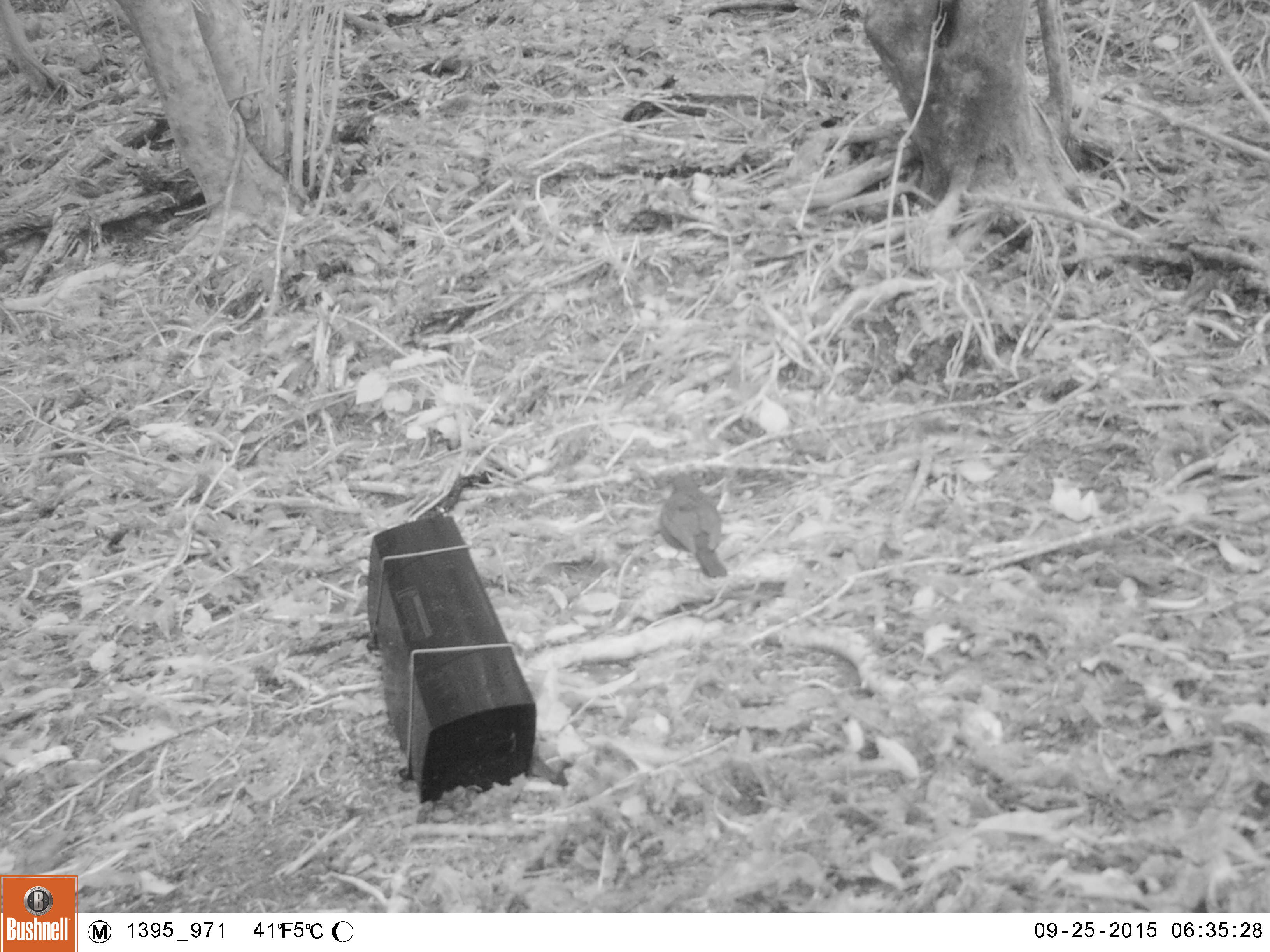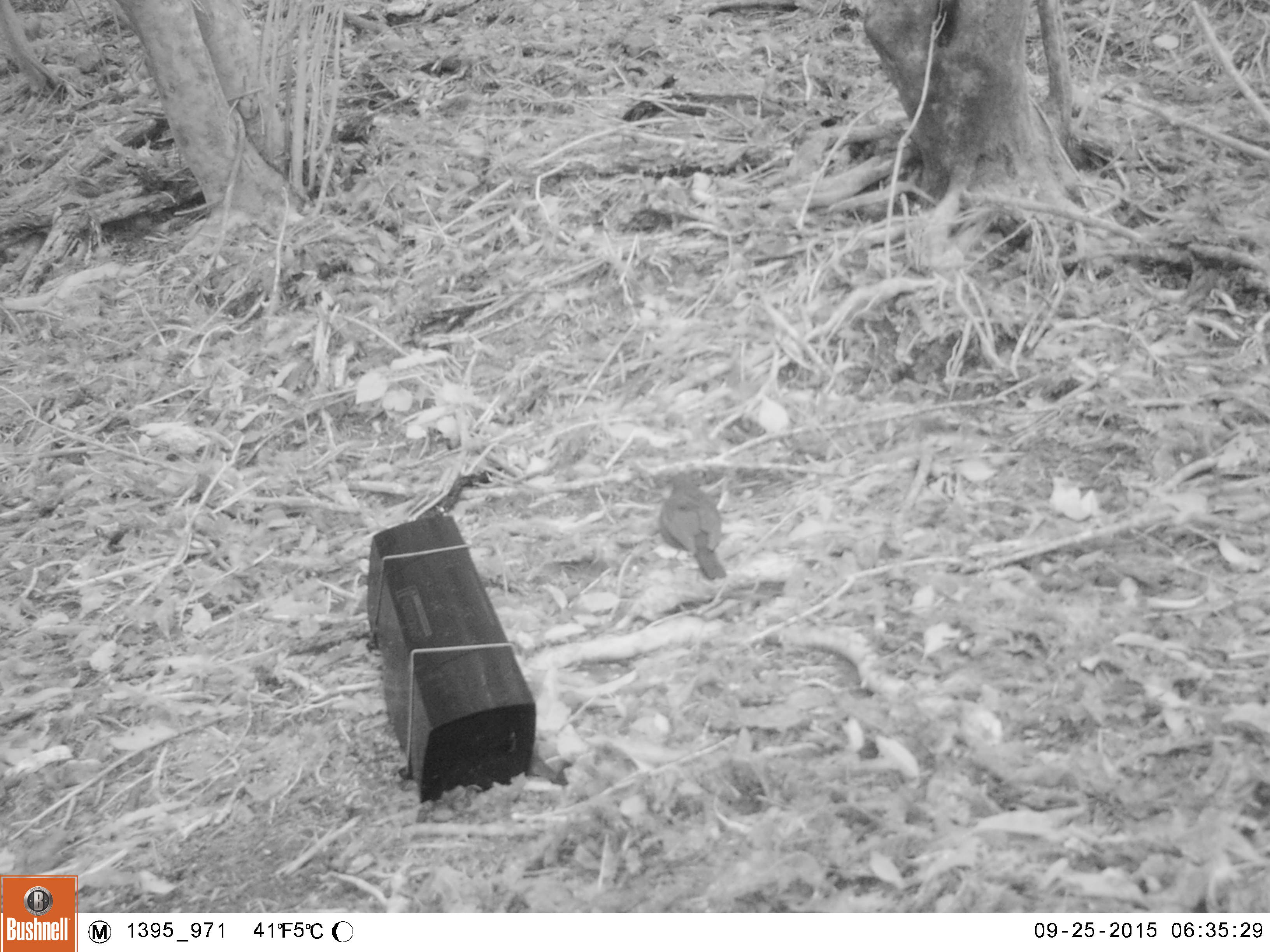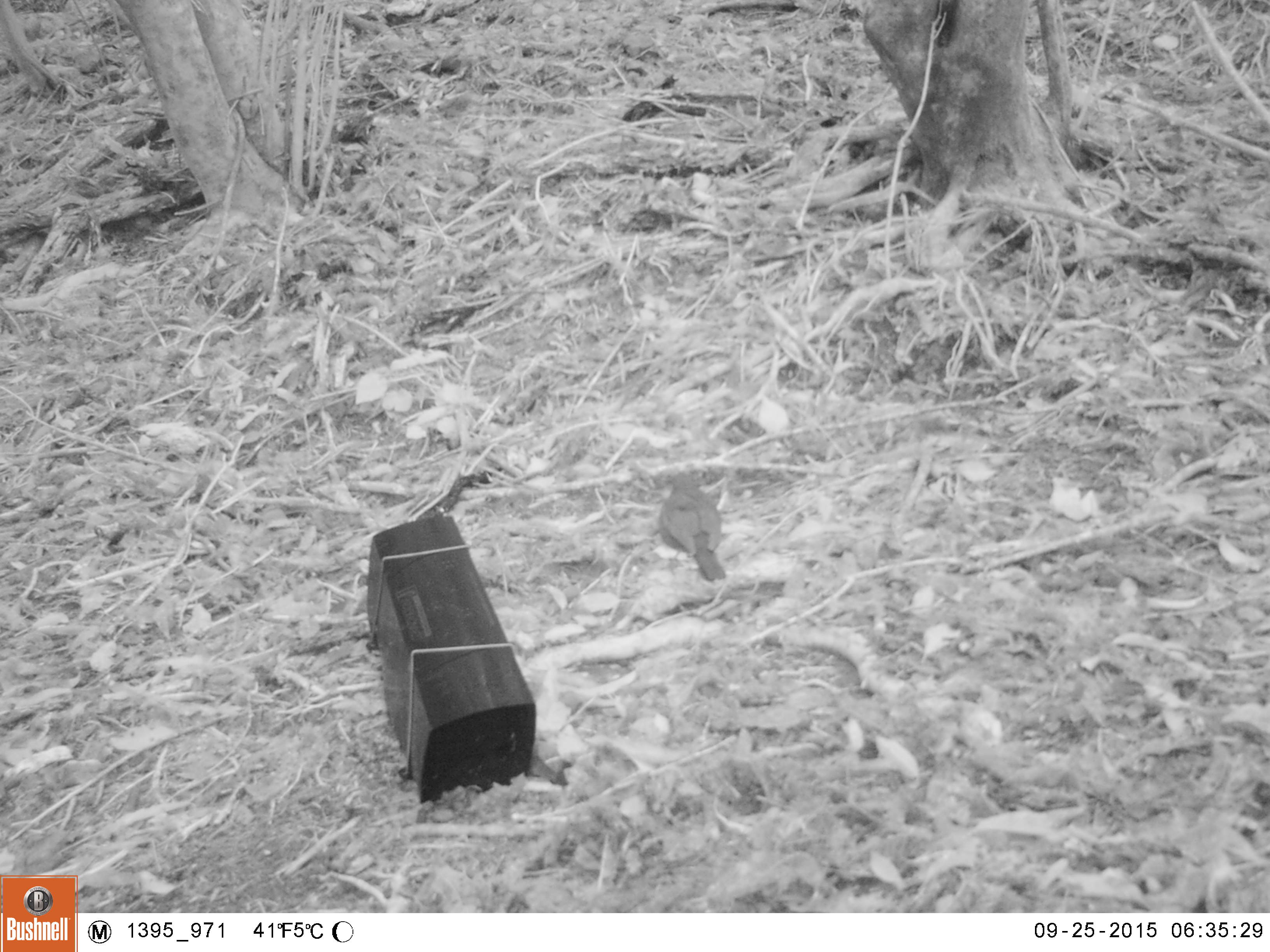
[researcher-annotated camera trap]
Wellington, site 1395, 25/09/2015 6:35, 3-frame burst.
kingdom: Animalia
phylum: Chordata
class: Aves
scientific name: Aves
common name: bird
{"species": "bird (Aves)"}